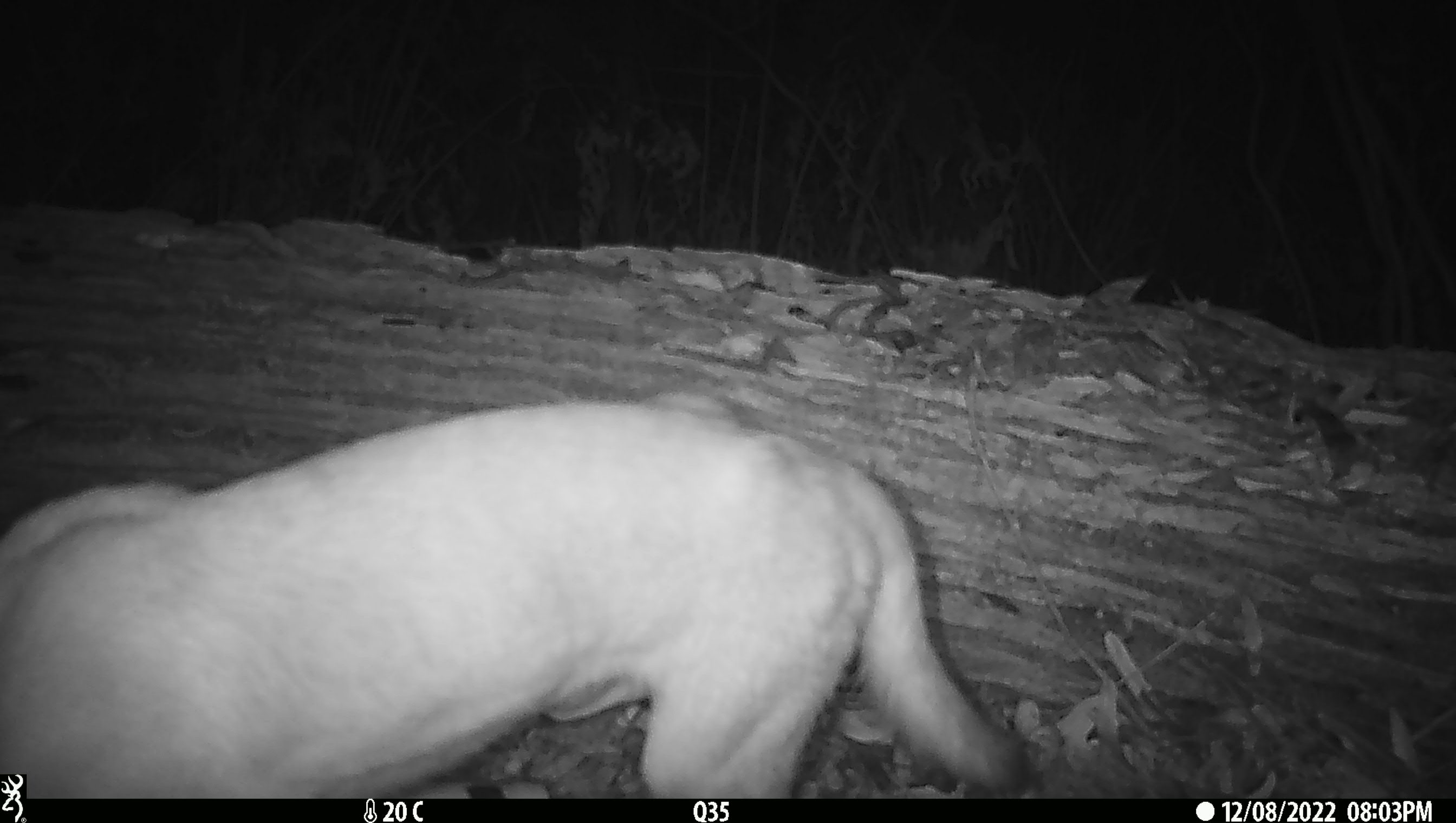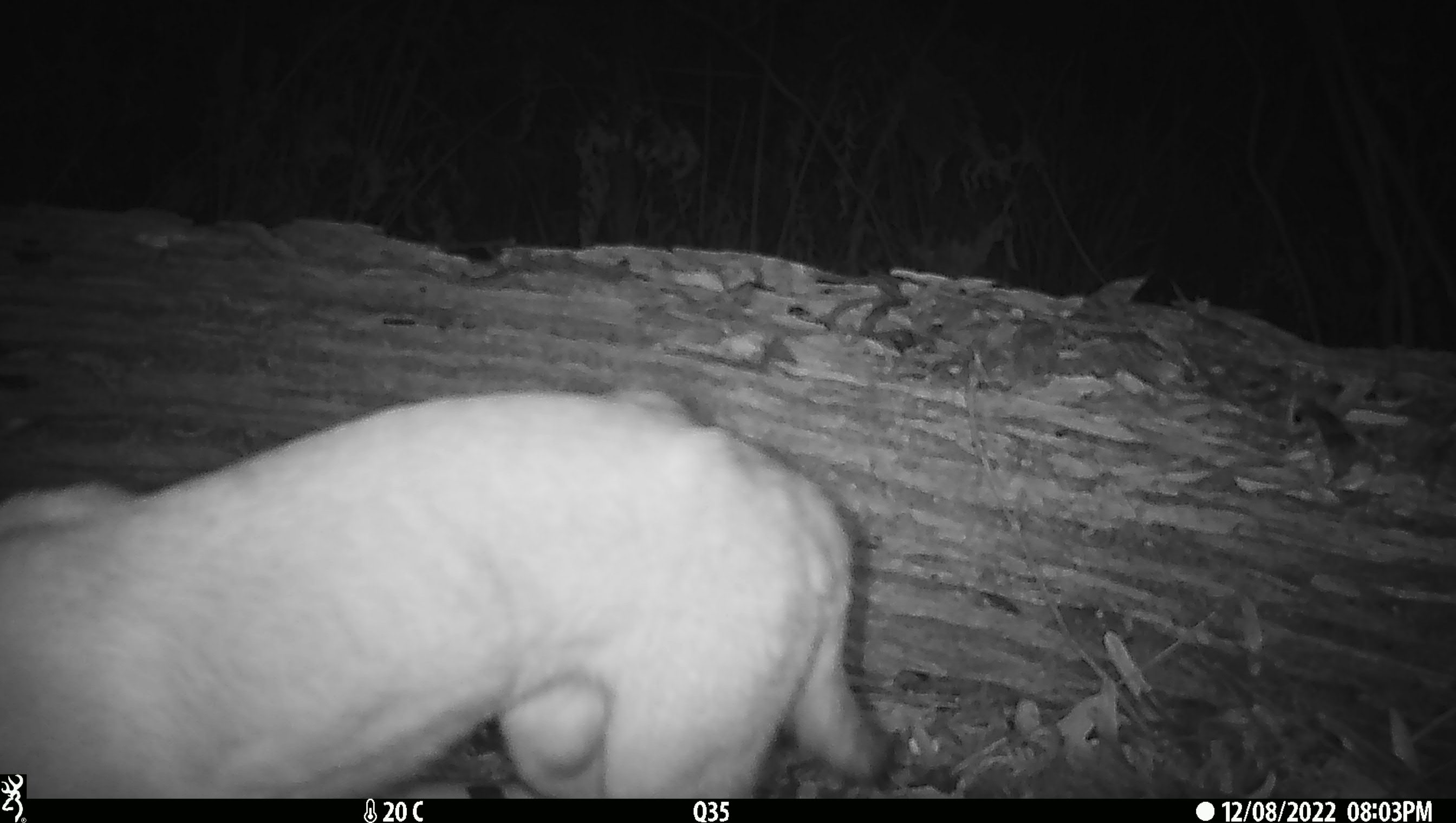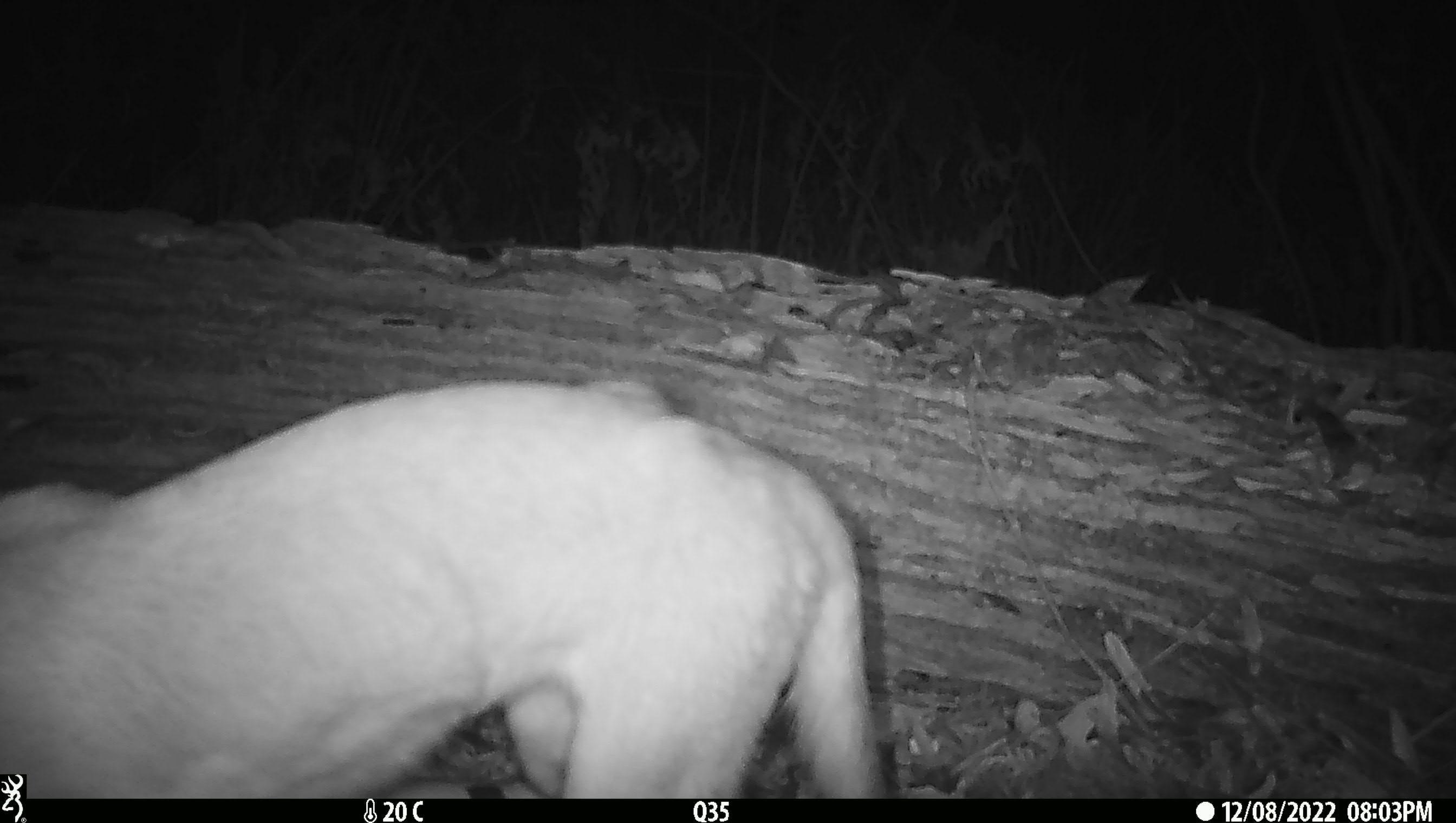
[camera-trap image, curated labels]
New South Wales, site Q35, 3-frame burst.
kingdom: Animalia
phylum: Chordata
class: Mammalia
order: Carnivora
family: Canidae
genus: Canis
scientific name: Canis familiaris dingo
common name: dingo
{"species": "dingo (Canis familiaris dingo)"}